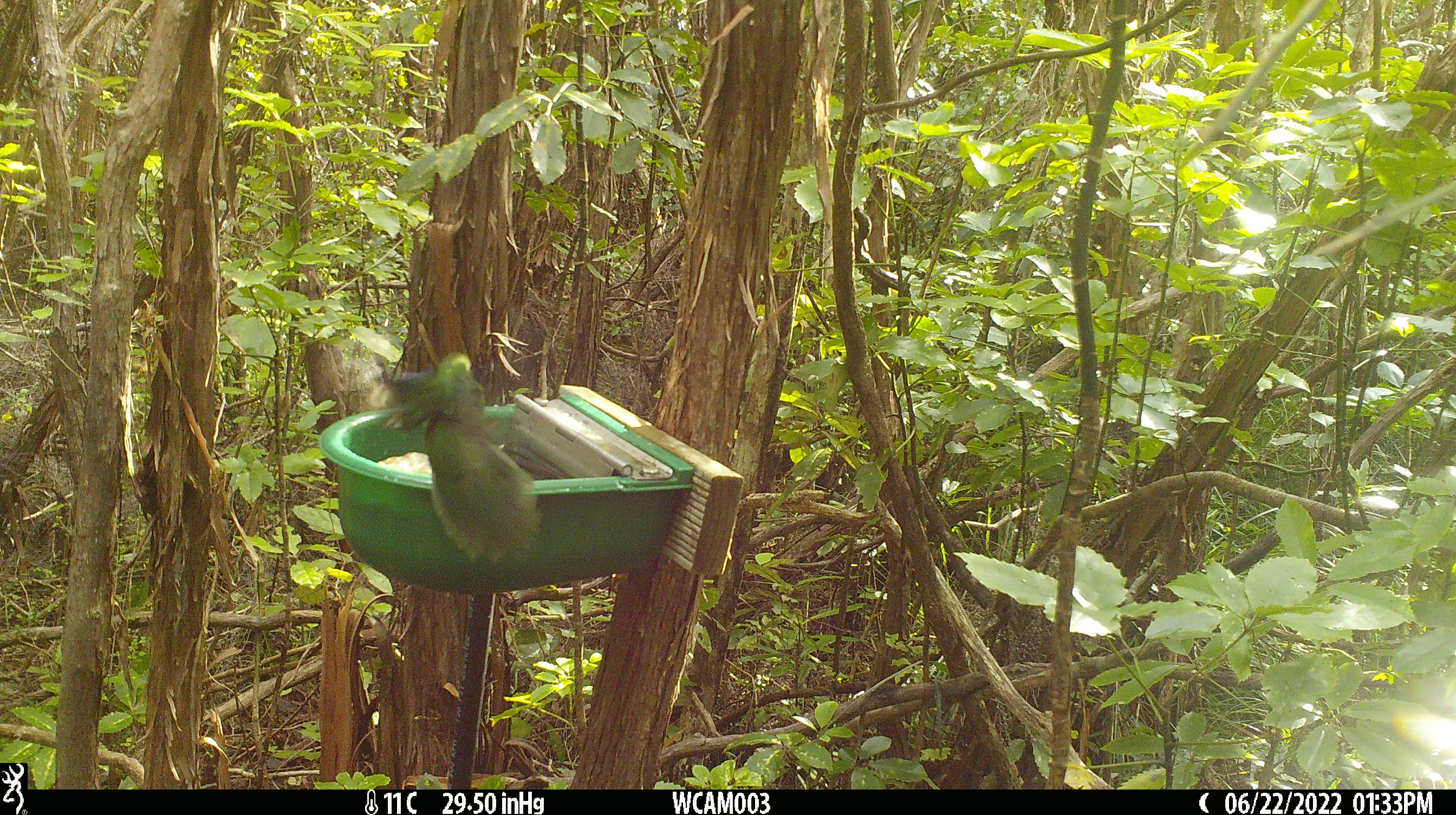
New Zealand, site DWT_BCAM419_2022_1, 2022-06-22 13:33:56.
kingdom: Animalia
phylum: Chordata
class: Aves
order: Psittaciformes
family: Psittaculidae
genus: Cyanoramphus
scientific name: Cyanoramphus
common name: parakeet